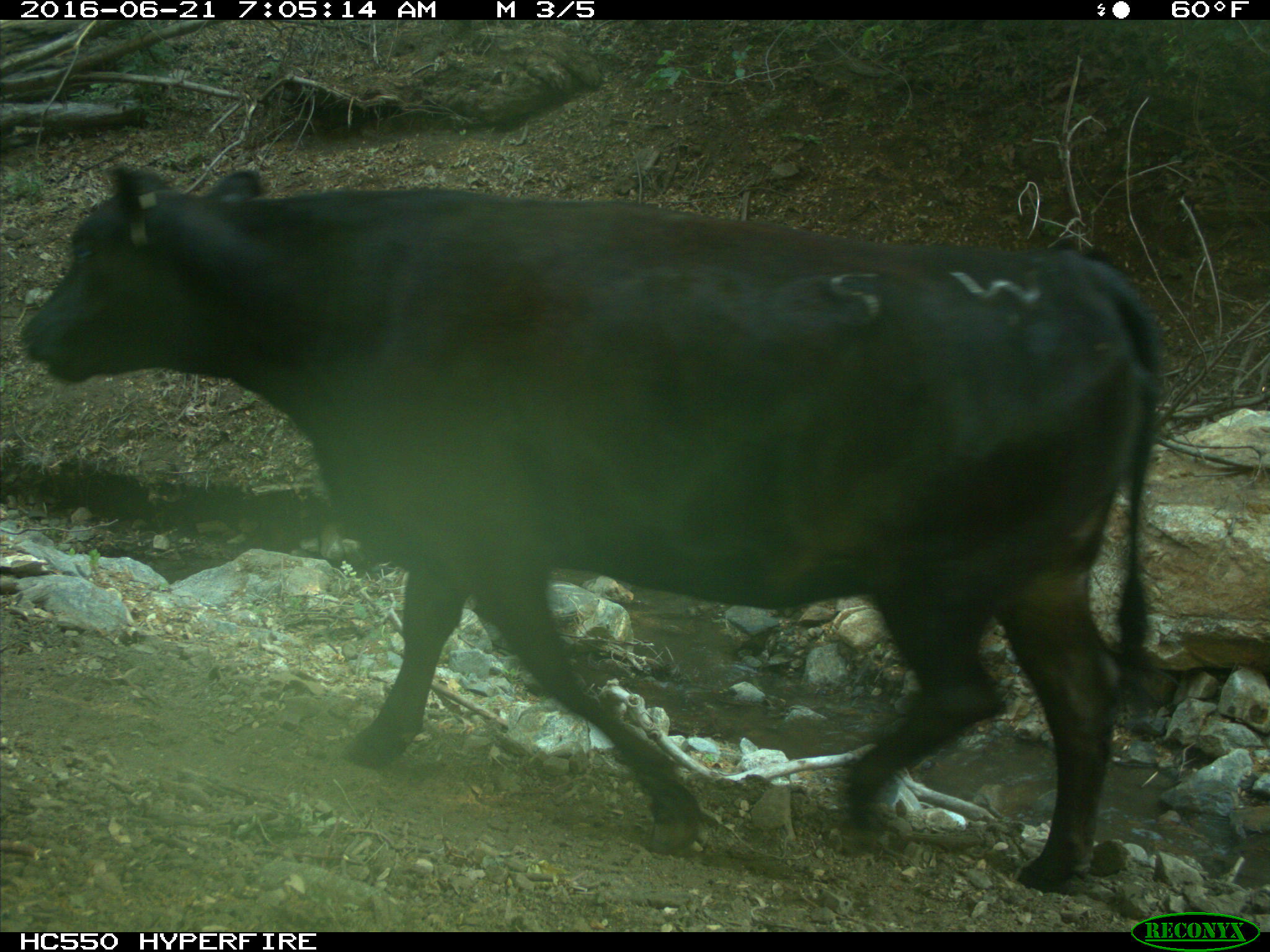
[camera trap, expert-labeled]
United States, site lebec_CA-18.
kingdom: Animalia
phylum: Chordata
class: Mammalia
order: Artiodactyla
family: Bovidae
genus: Bos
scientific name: Bos taurus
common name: domestic cow